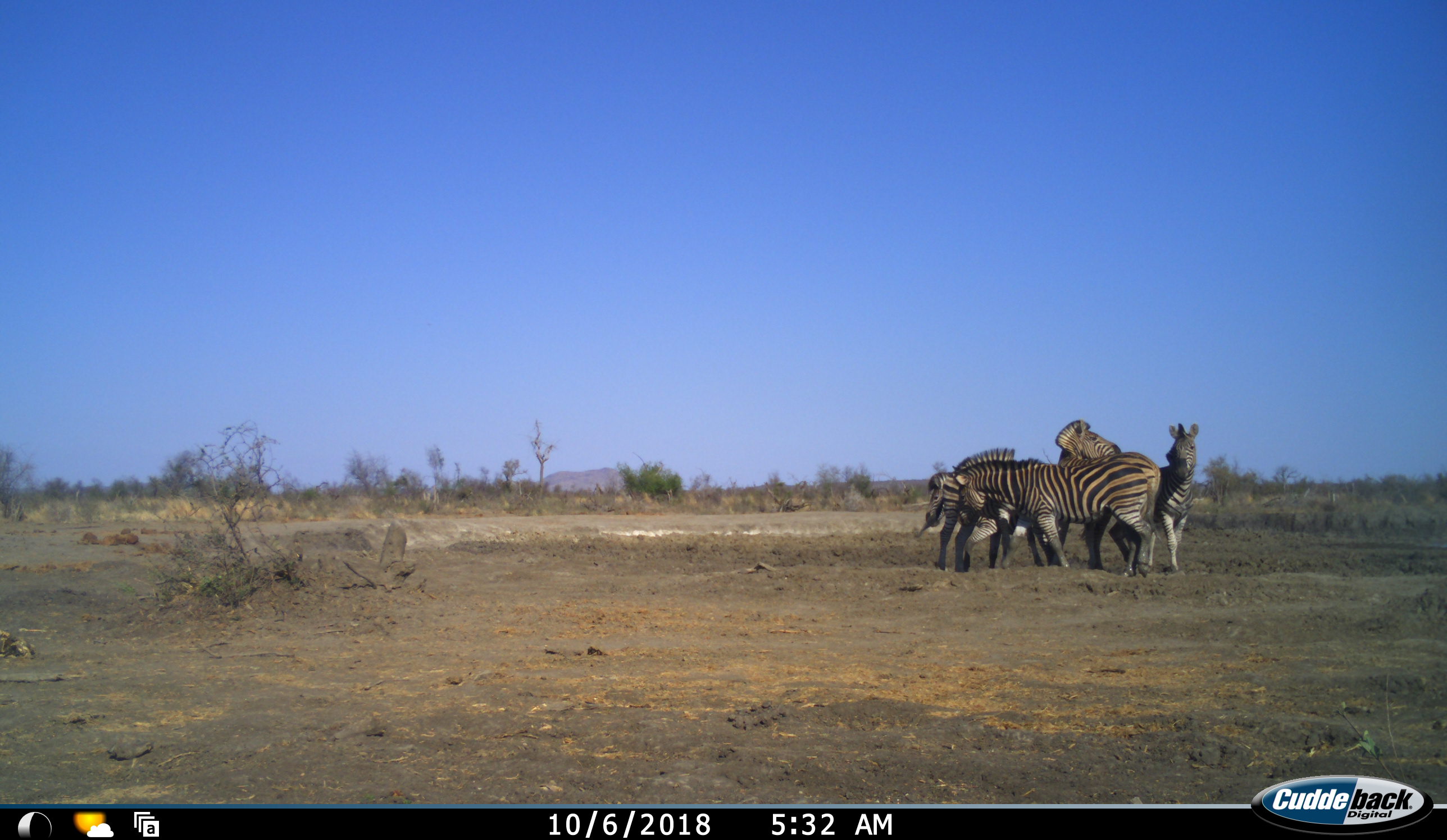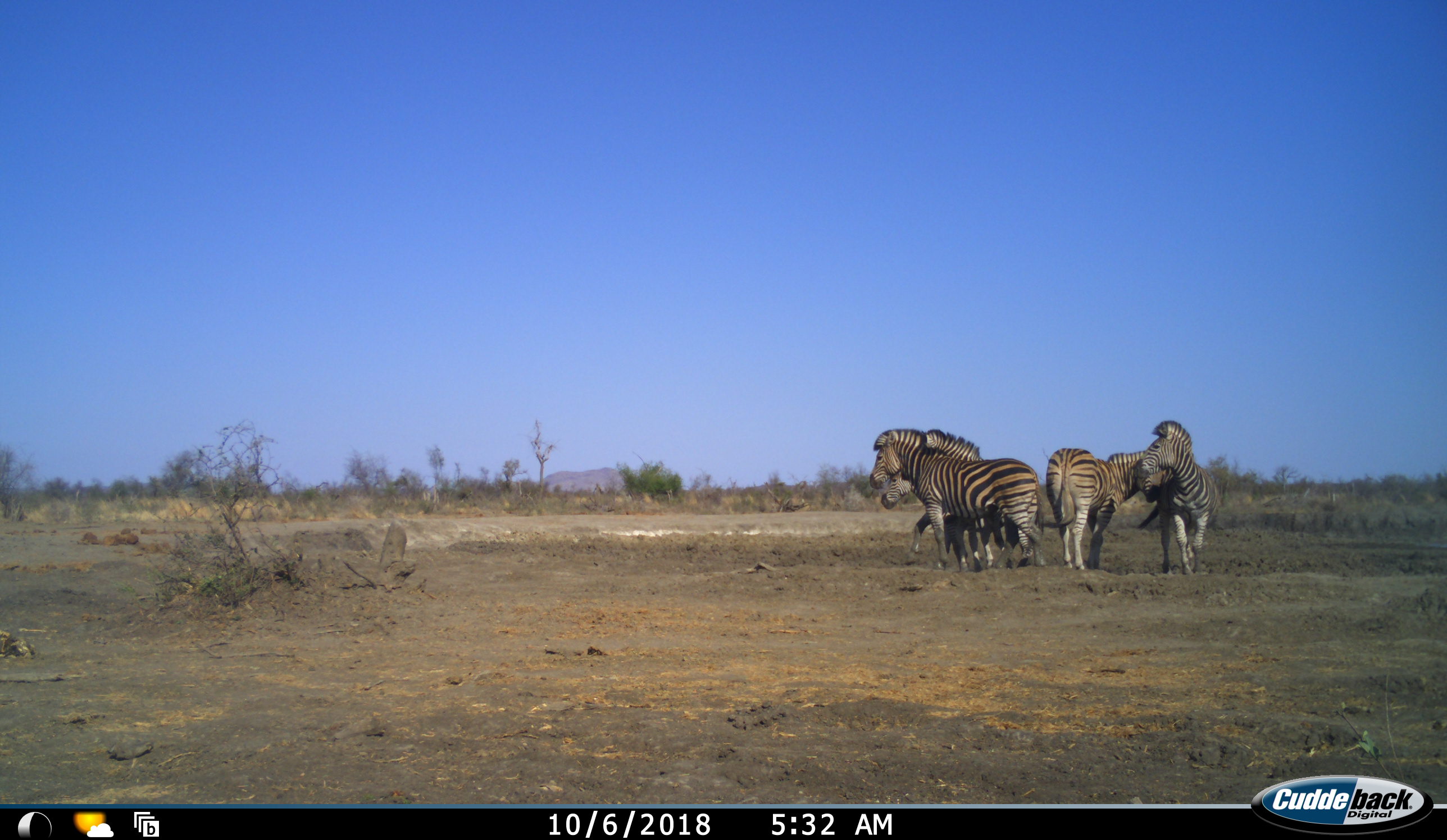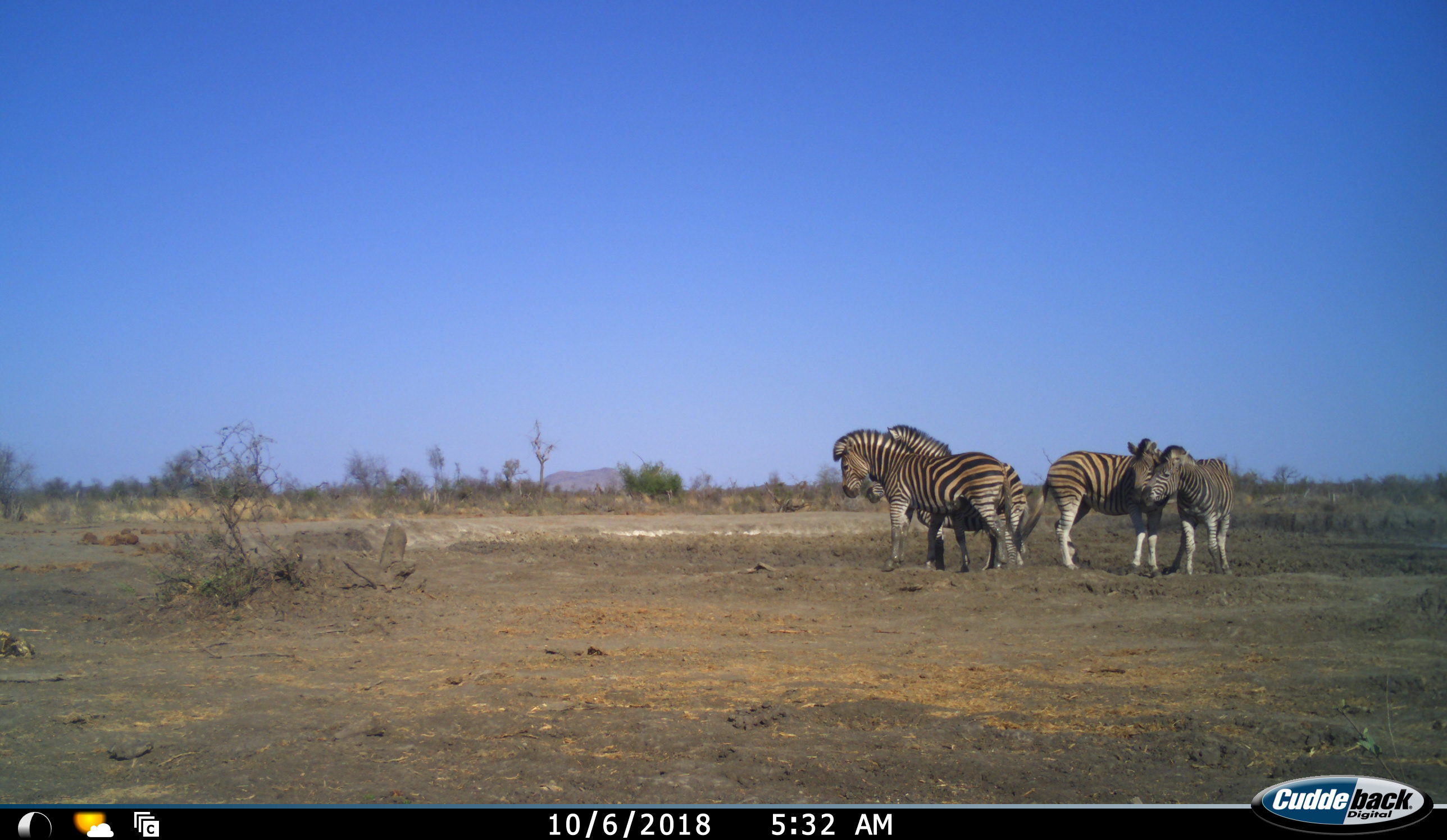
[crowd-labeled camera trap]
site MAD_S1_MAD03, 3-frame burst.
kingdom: Animalia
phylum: Chordata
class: Mammalia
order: Perissodactyla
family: Equidae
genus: Equus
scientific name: Equus quagga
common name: plains zebra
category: zebraplains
Zebraplains (plains zebra) (Equus quagga), count 4. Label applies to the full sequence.